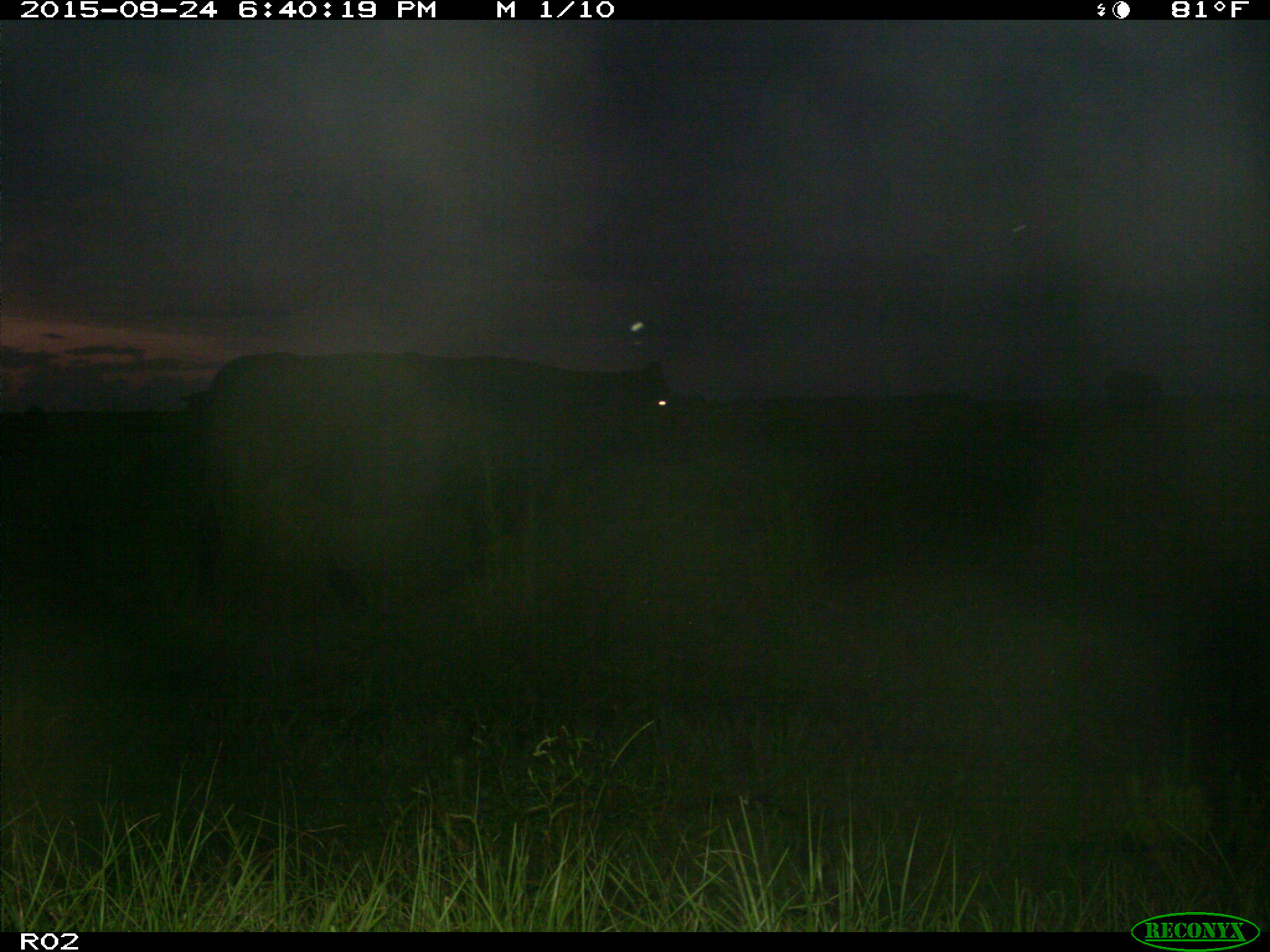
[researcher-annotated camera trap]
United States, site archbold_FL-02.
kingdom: Animalia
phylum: Chordata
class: Mammalia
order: Artiodactyla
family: Bovidae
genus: Bos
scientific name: Bos taurus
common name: domestic cow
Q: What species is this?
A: Bos taurus (domestic cow).